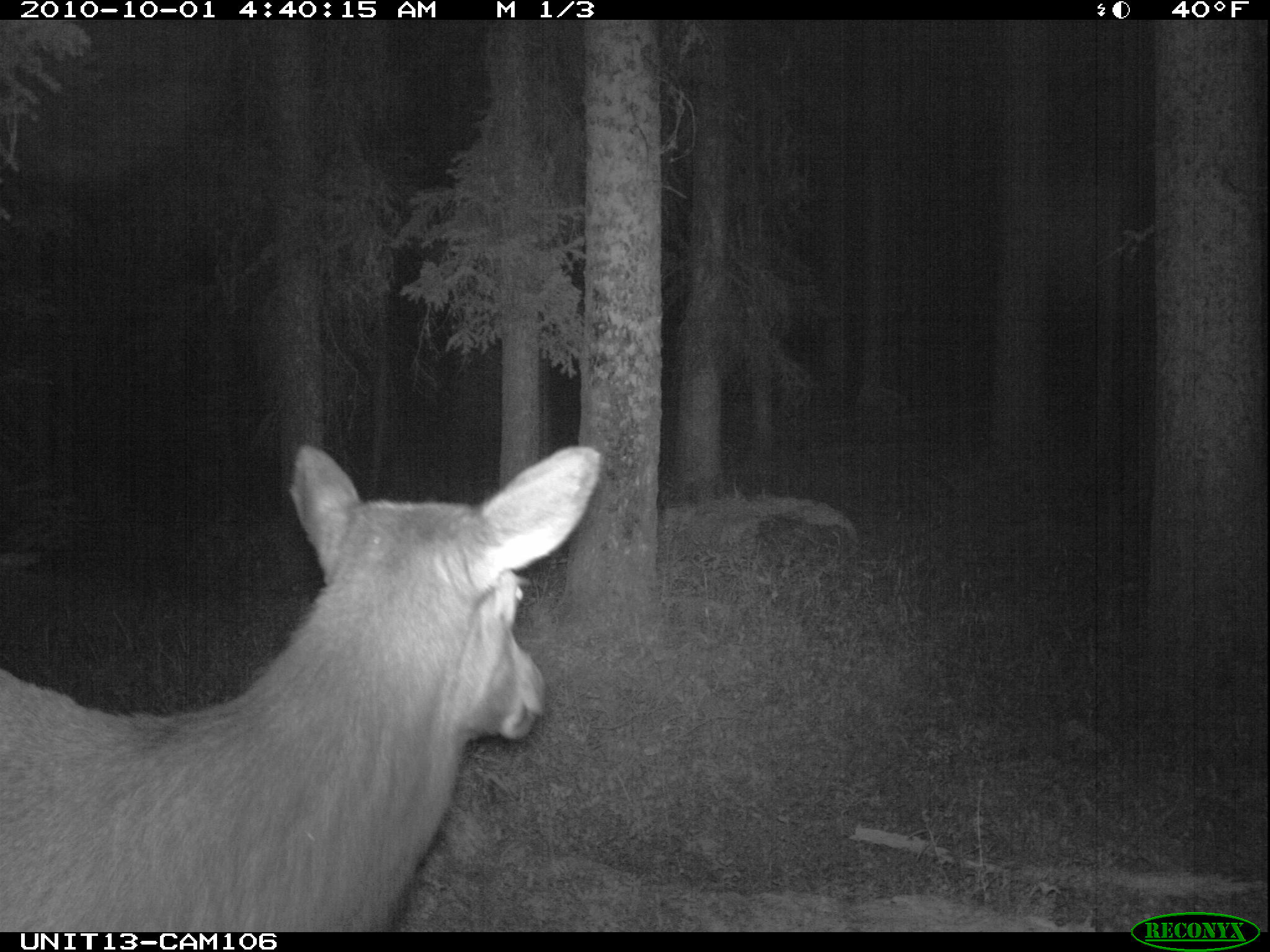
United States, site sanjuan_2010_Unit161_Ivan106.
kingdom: Animalia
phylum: Chordata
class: Mammalia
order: Artiodactyla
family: Cervidae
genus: Cervus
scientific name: Cervus elaphus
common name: red deer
Cervus elaphus (red deer).